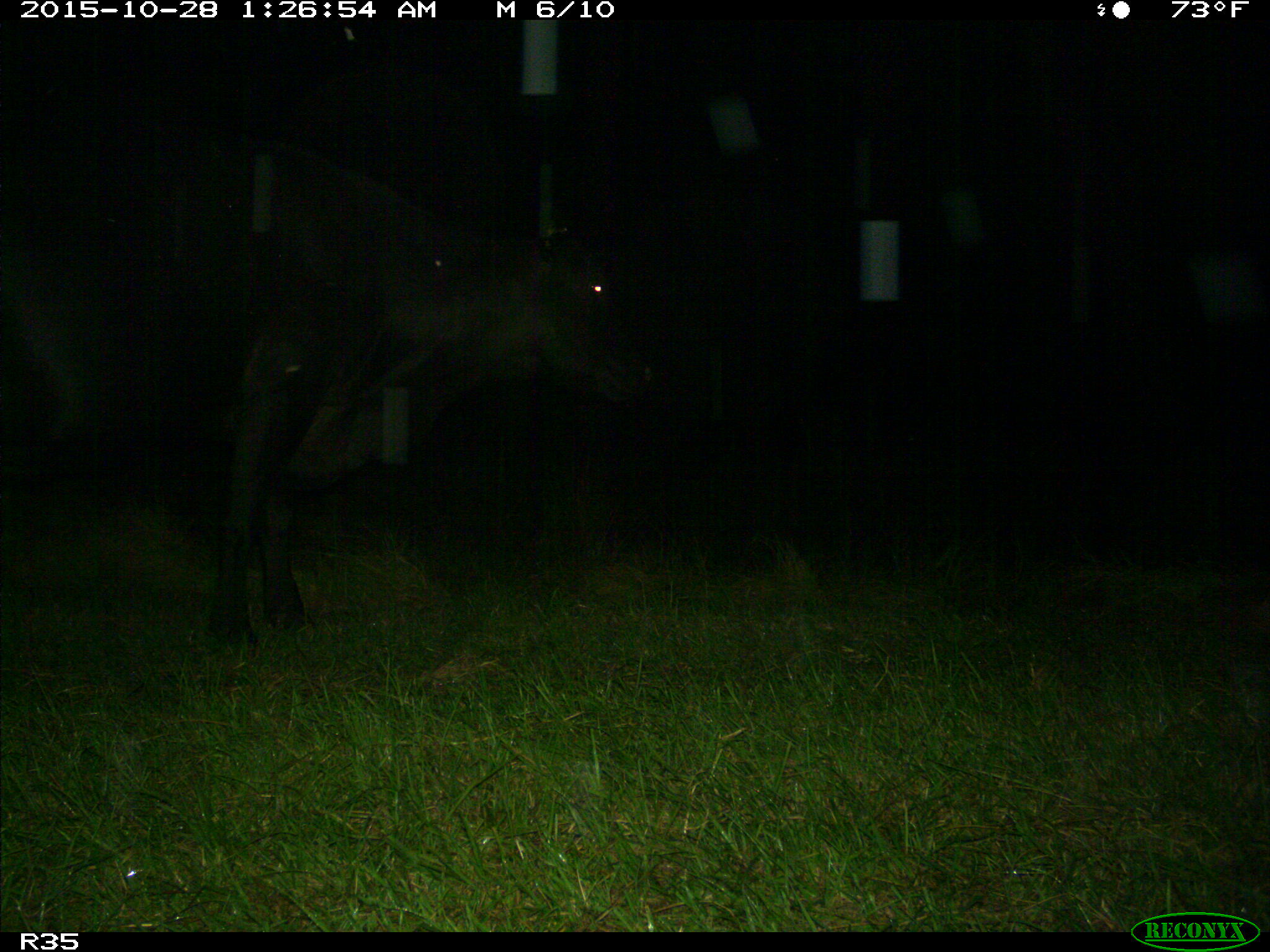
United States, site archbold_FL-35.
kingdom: Animalia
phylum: Chordata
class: Mammalia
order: Artiodactyla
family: Bovidae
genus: Bos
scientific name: Bos taurus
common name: domestic cow